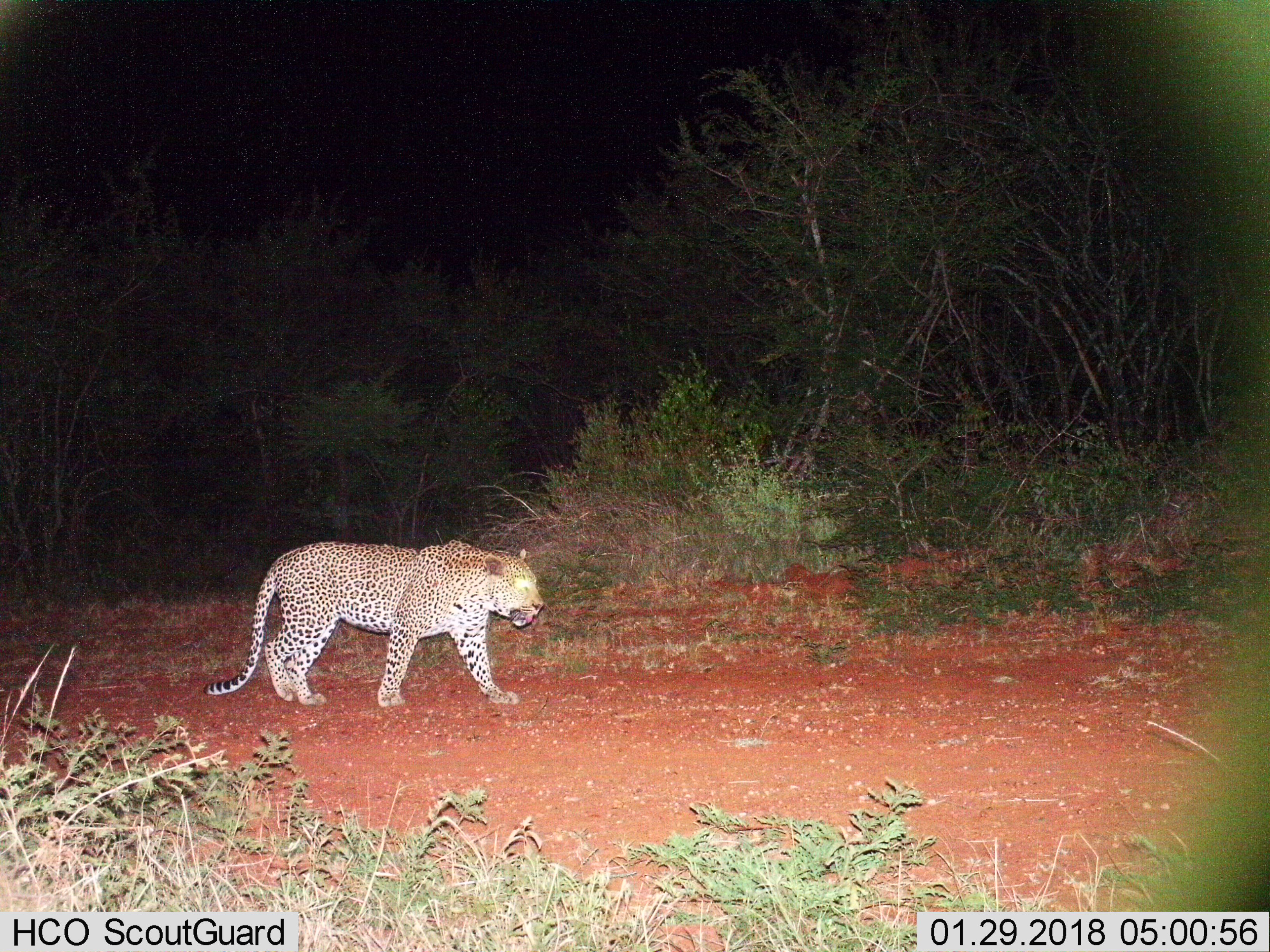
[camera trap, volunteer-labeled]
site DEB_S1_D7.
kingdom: Animalia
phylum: Chordata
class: Mammalia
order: Carnivora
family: Felidae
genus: Panthera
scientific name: Panthera pardus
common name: leopard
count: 1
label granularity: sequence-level